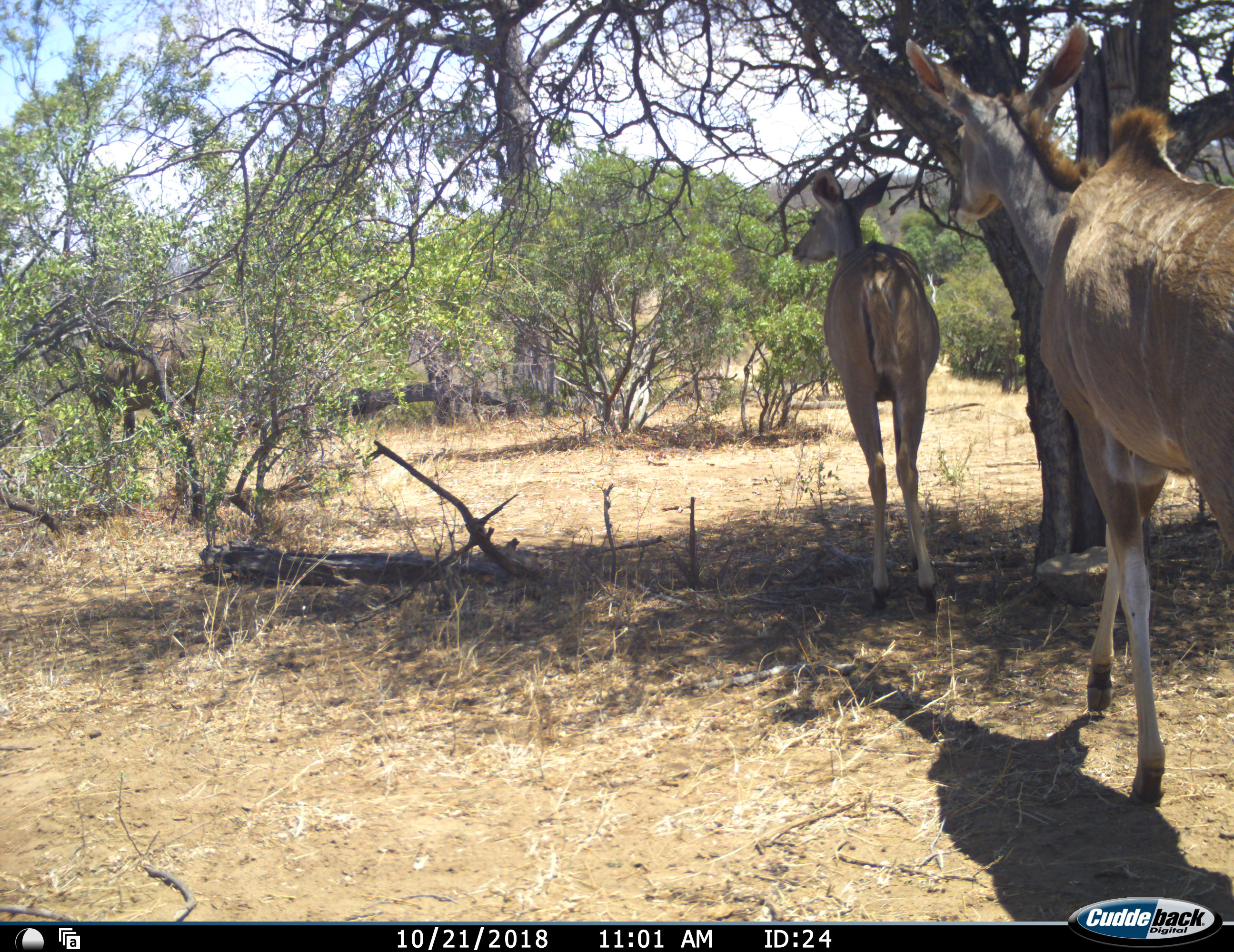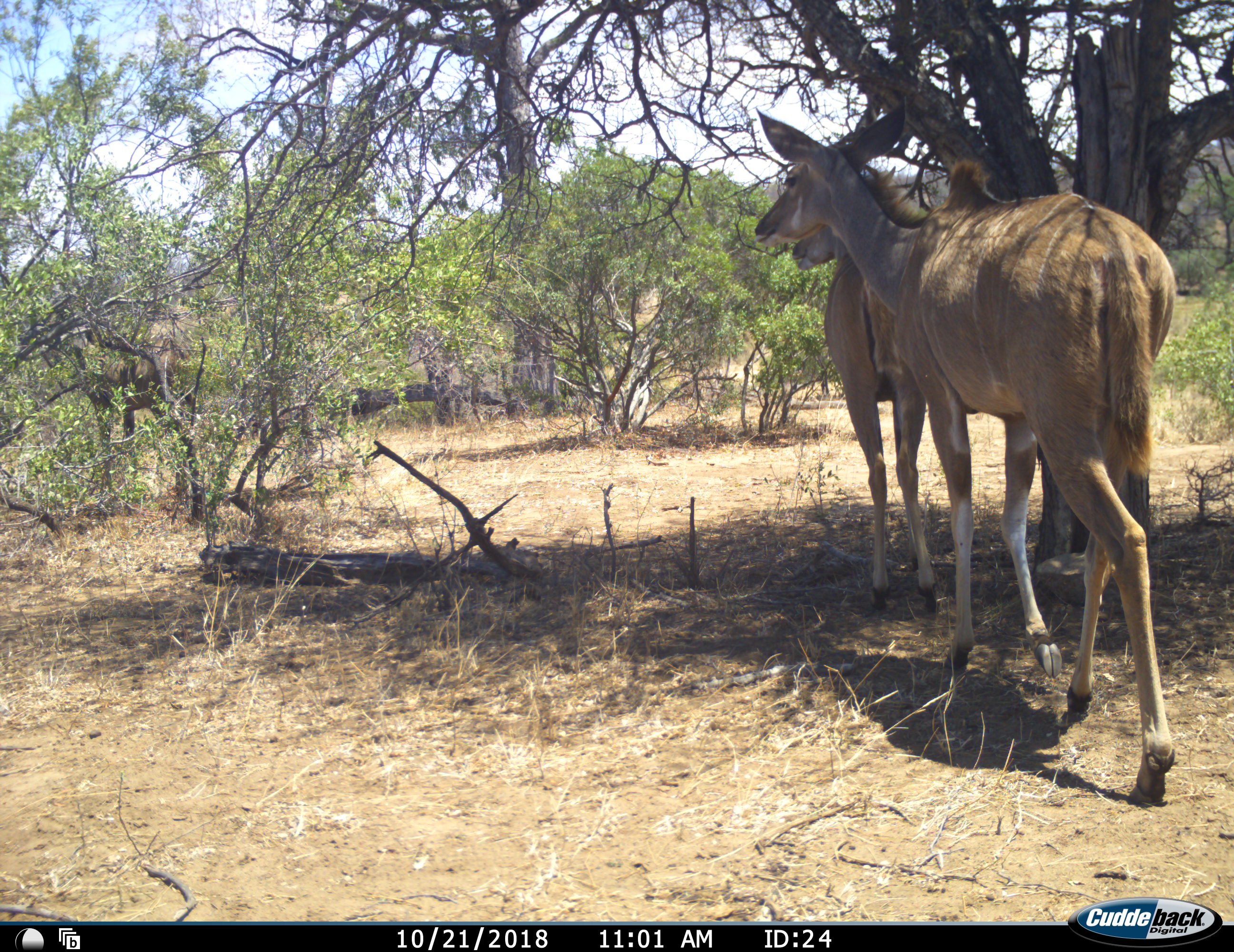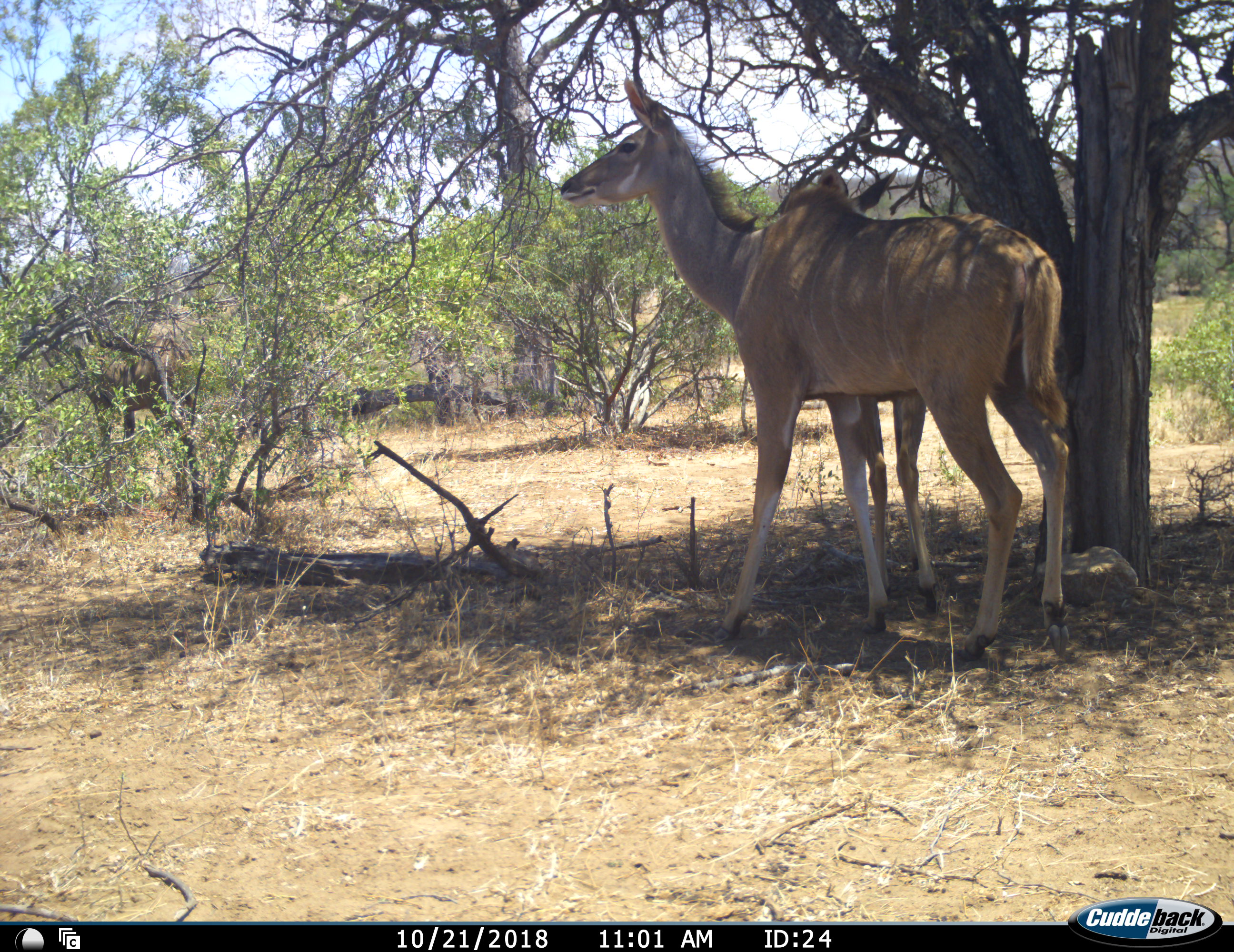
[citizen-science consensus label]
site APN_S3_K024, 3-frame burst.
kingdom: Animalia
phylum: Chordata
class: Mammalia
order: Artiodactyla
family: Bovidae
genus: Tragelaphus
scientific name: Tragelaphus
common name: kudu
Kudu (Tragelaphus), count 2. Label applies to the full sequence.